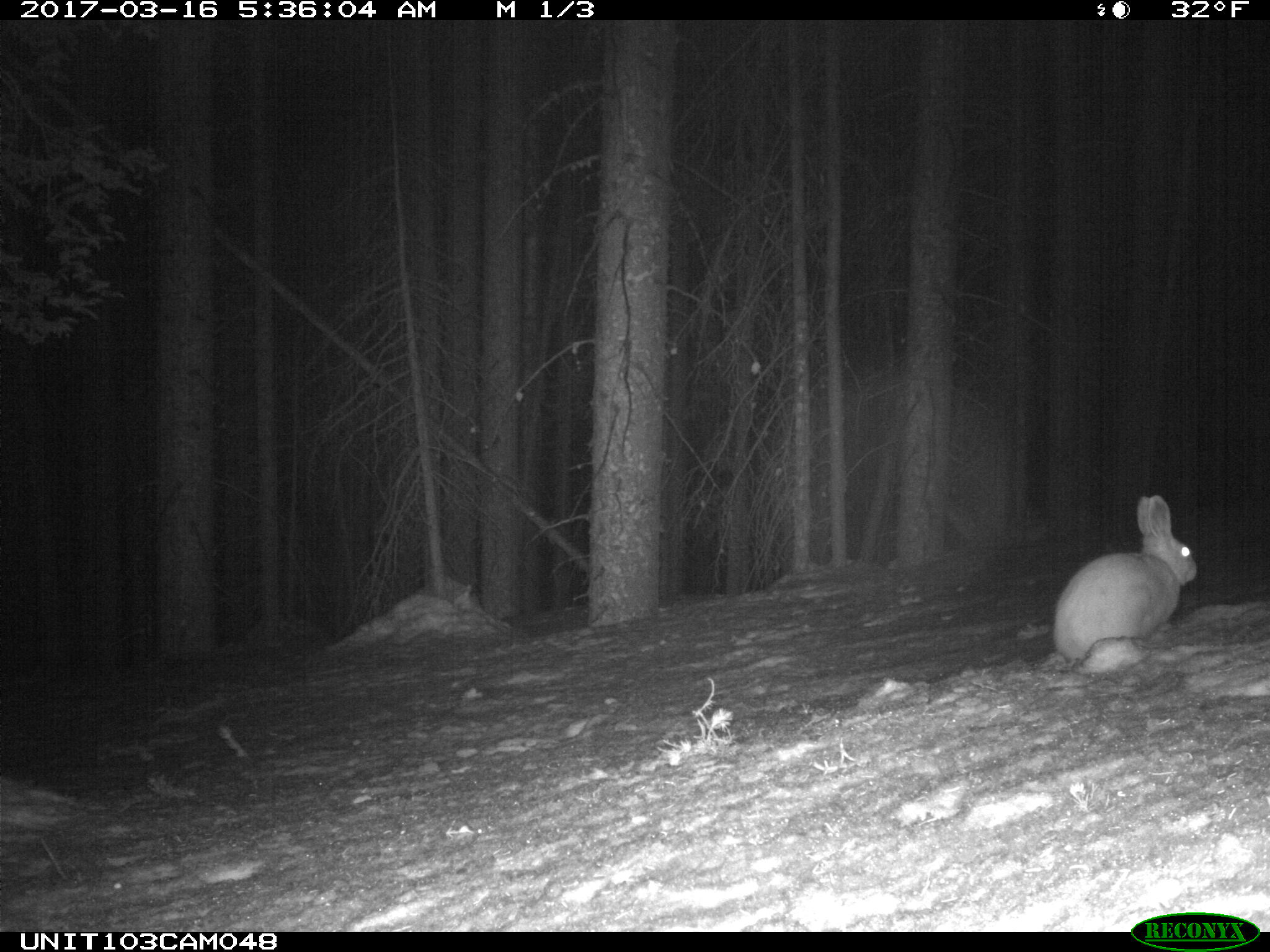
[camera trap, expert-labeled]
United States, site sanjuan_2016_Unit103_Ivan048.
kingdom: Animalia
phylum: Chordata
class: Mammalia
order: Lagomorpha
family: Leporidae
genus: Lepus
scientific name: Lepus americanus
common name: snowshoe hare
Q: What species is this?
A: Lepus americanus (snowshoe hare).